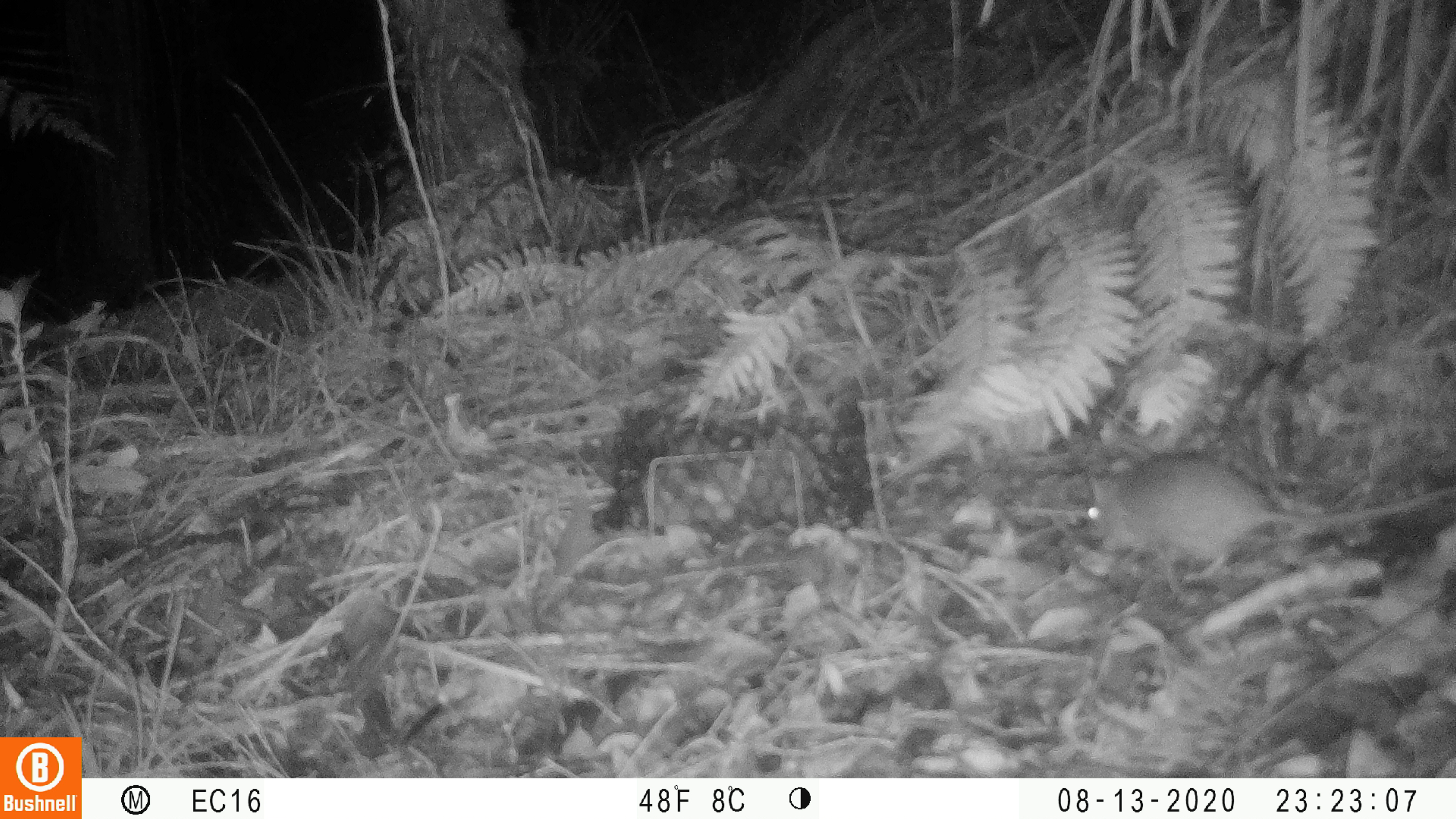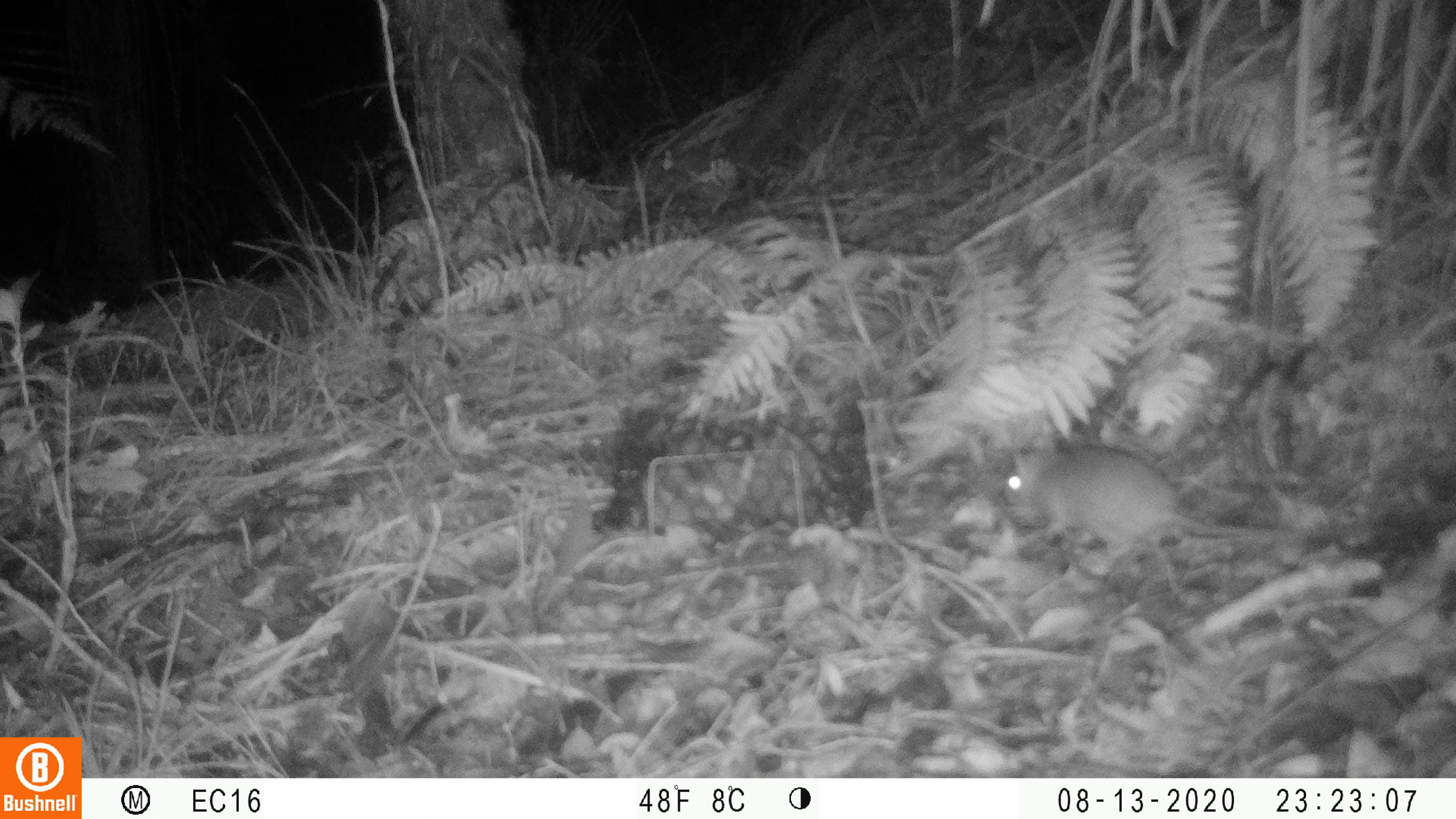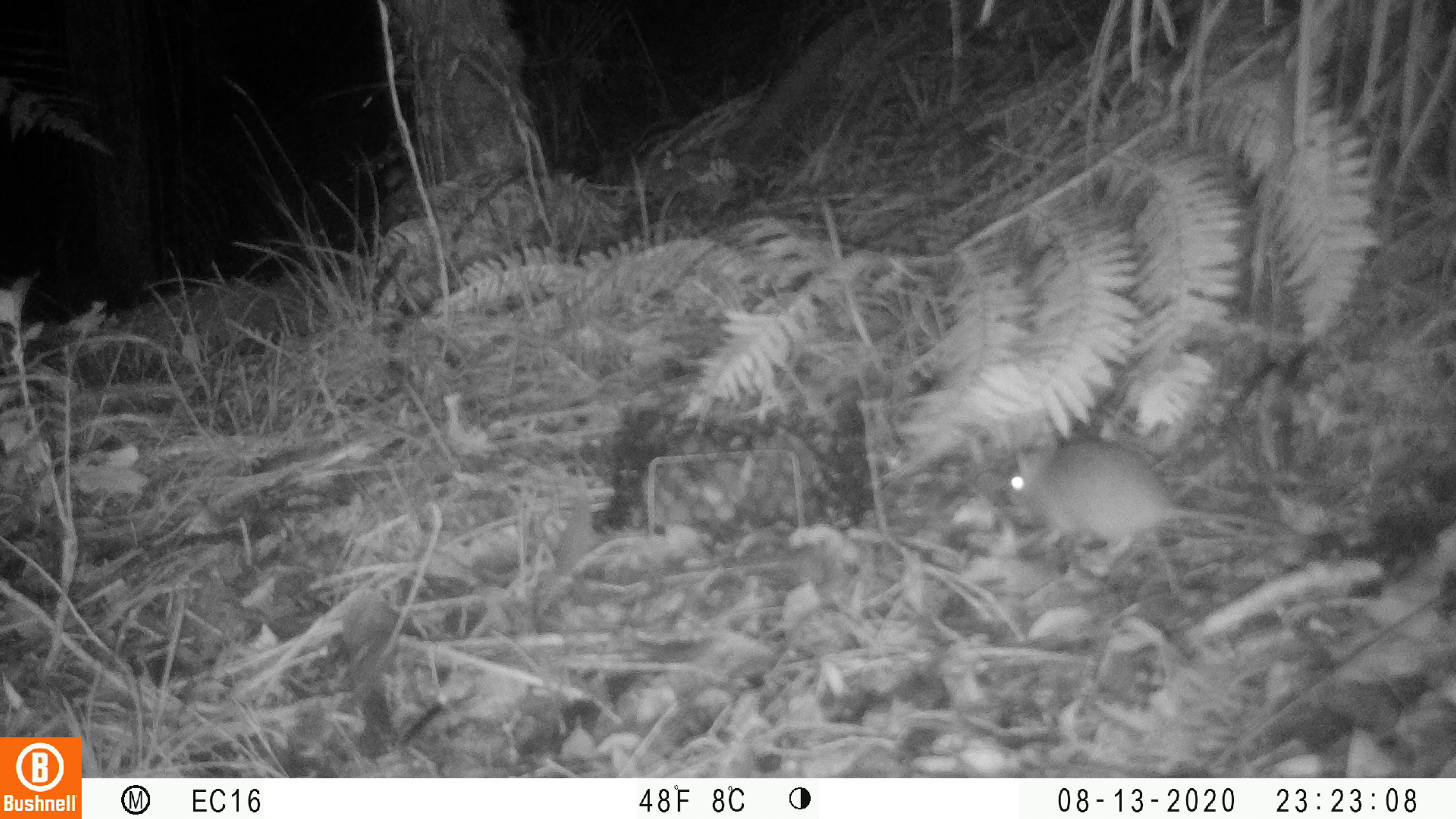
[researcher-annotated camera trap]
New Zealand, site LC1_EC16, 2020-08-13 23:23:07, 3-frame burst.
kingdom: Animalia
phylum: Chordata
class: Mammalia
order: Rodentia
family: Muridae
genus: Rattus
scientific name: Rattus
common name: rat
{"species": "rat (Rattus)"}